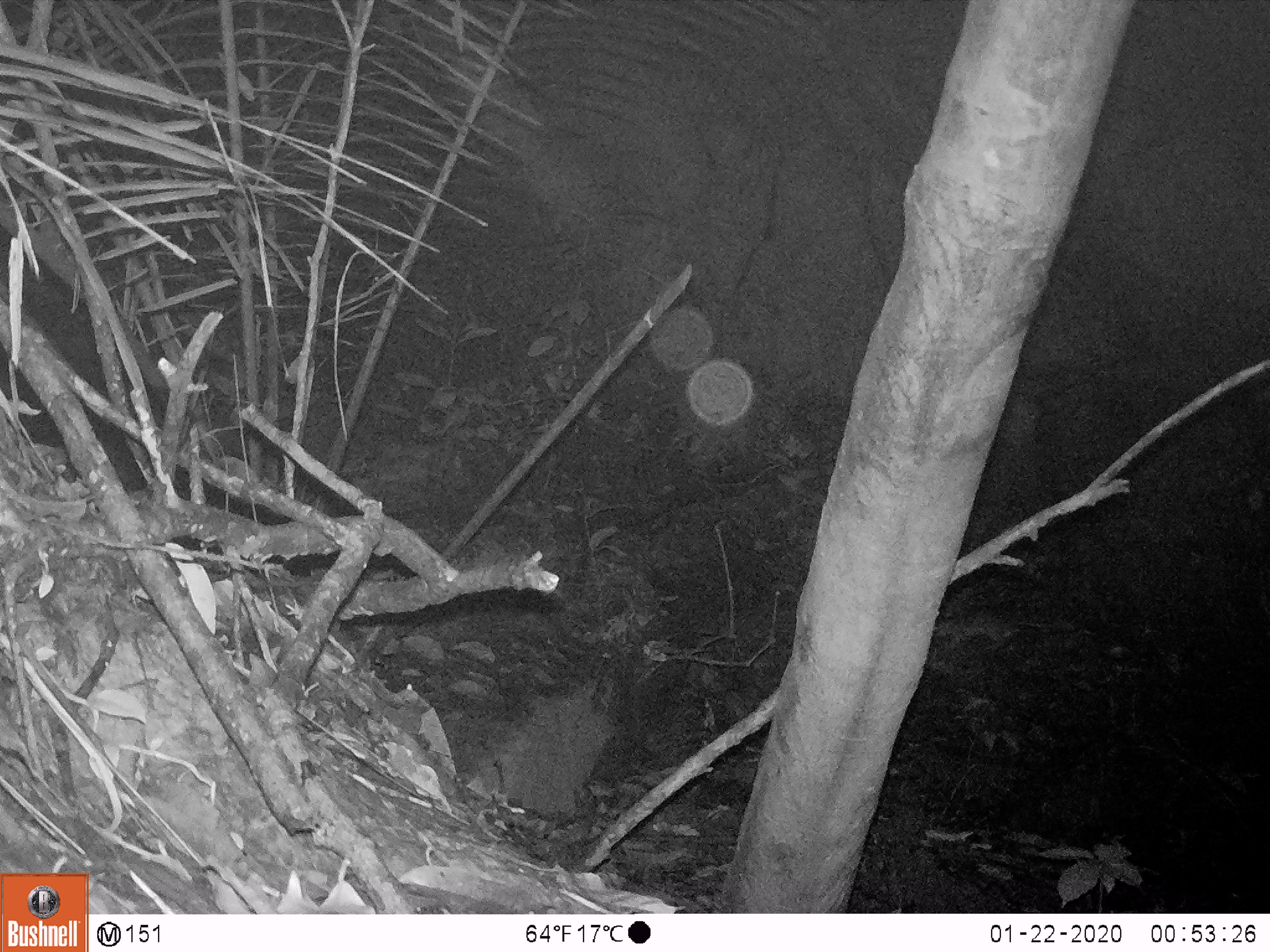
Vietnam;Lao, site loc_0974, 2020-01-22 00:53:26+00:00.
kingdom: Animalia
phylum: Chordata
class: Mammalia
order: Rodentia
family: Muridae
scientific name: Muridae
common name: old-world mice and rats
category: unidentified murid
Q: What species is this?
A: Unidentified murid (old-world mice and rats) (Muridae).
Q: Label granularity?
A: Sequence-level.